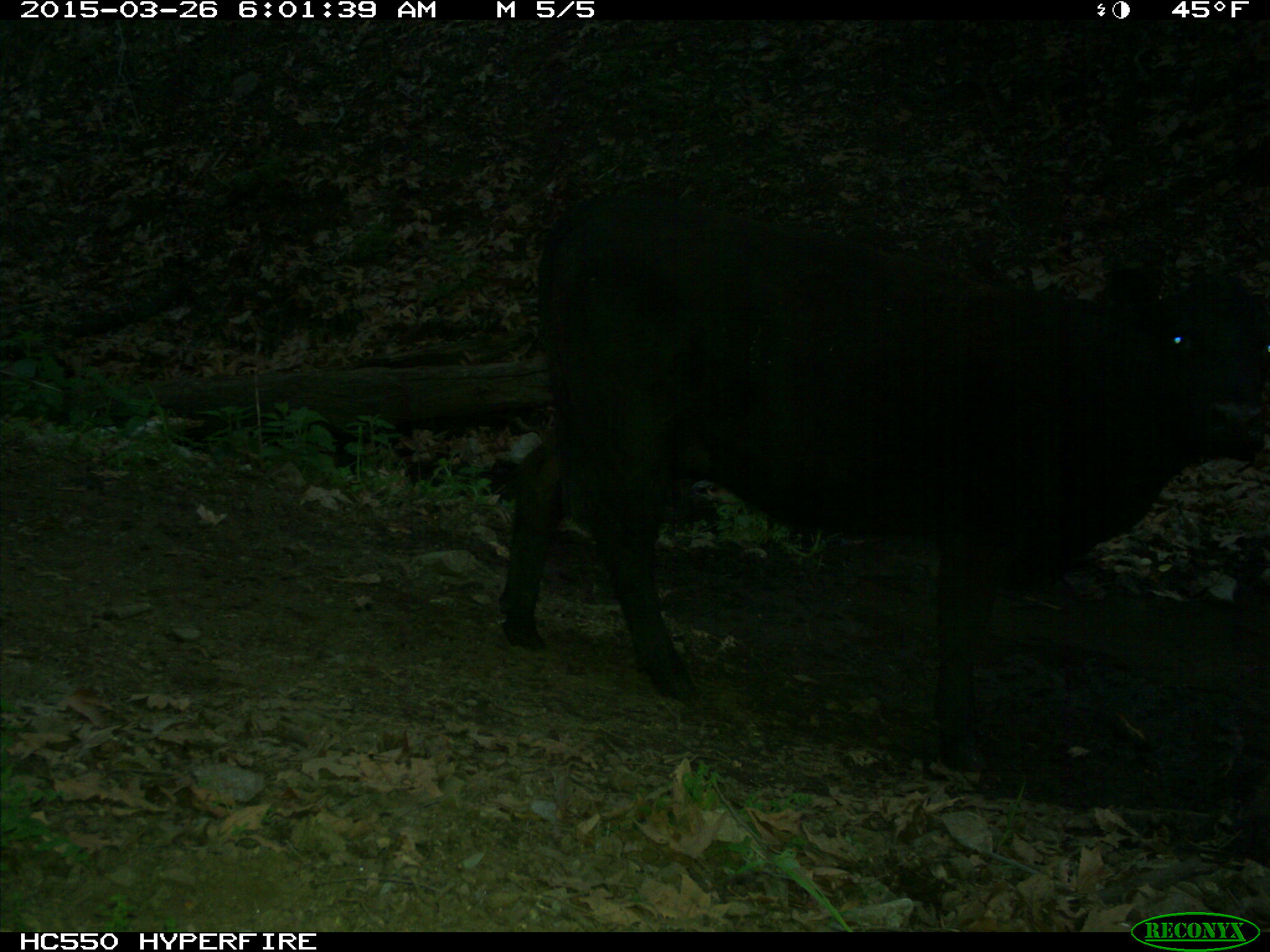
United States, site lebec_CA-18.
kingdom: Animalia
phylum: Chordata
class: Mammalia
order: Artiodactyla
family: Bovidae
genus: Bos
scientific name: Bos taurus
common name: domestic cow